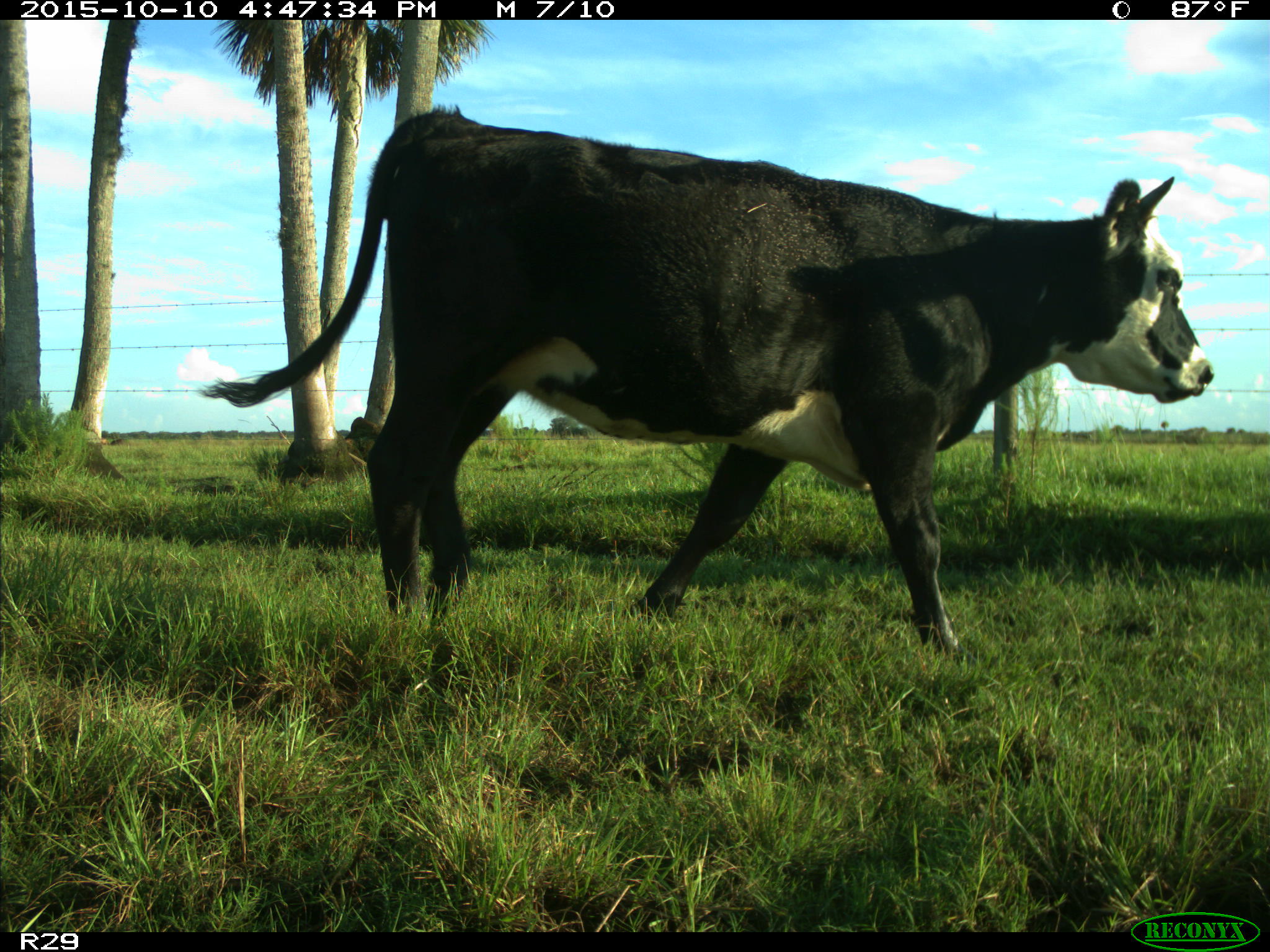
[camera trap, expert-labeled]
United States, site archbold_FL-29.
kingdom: Animalia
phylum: Chordata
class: Mammalia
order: Artiodactyla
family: Bovidae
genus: Bos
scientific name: Bos taurus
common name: domestic cow